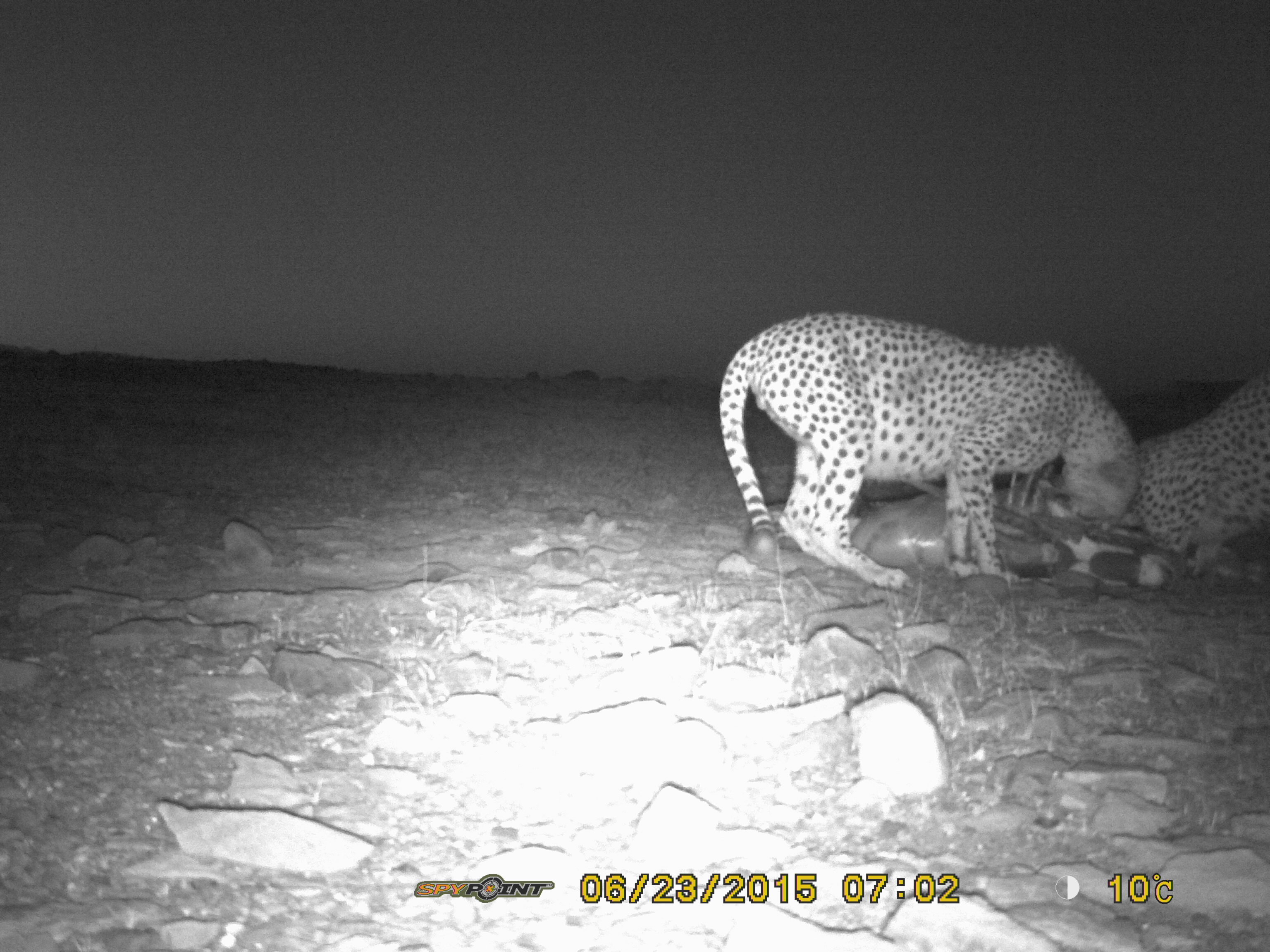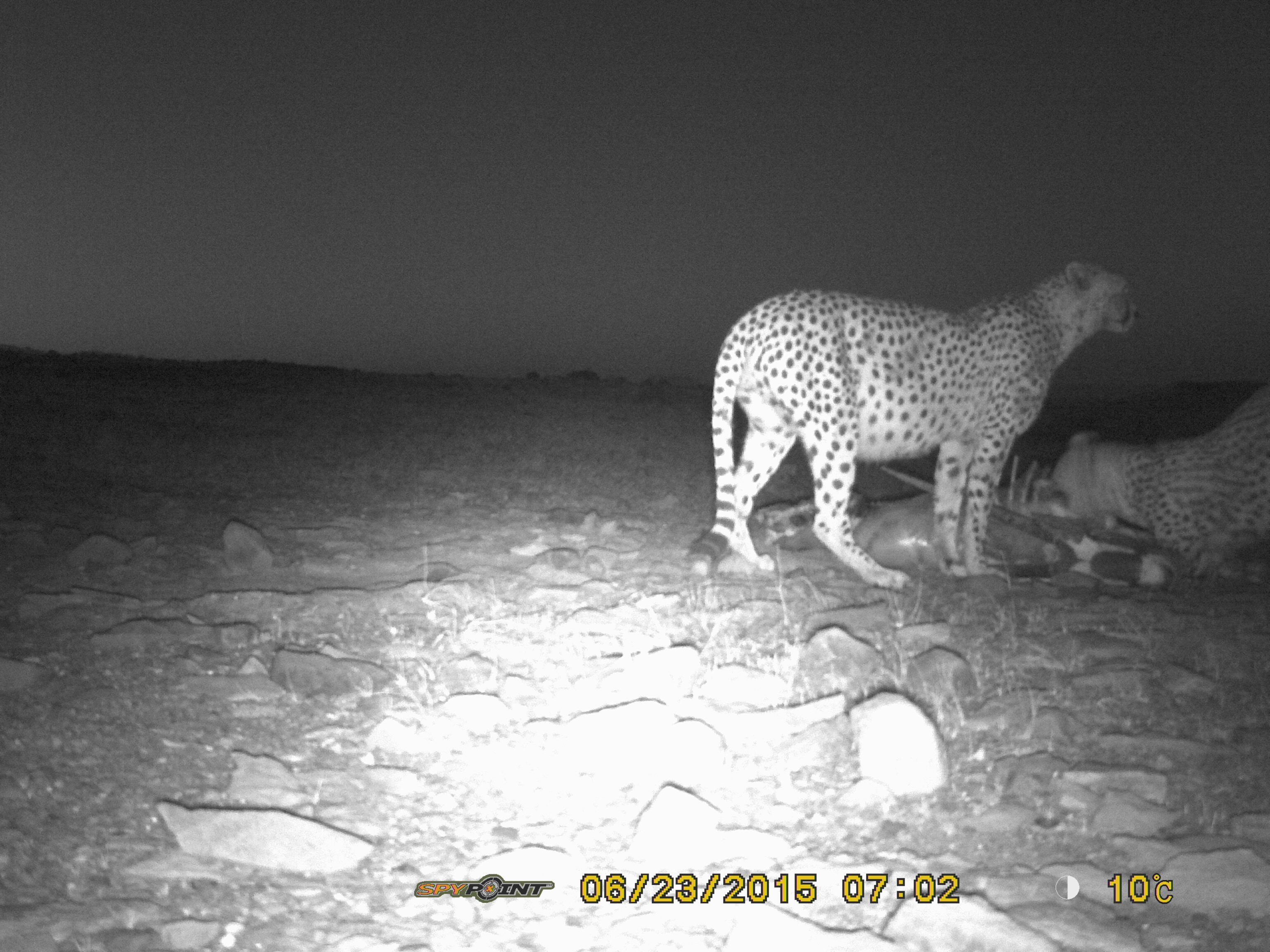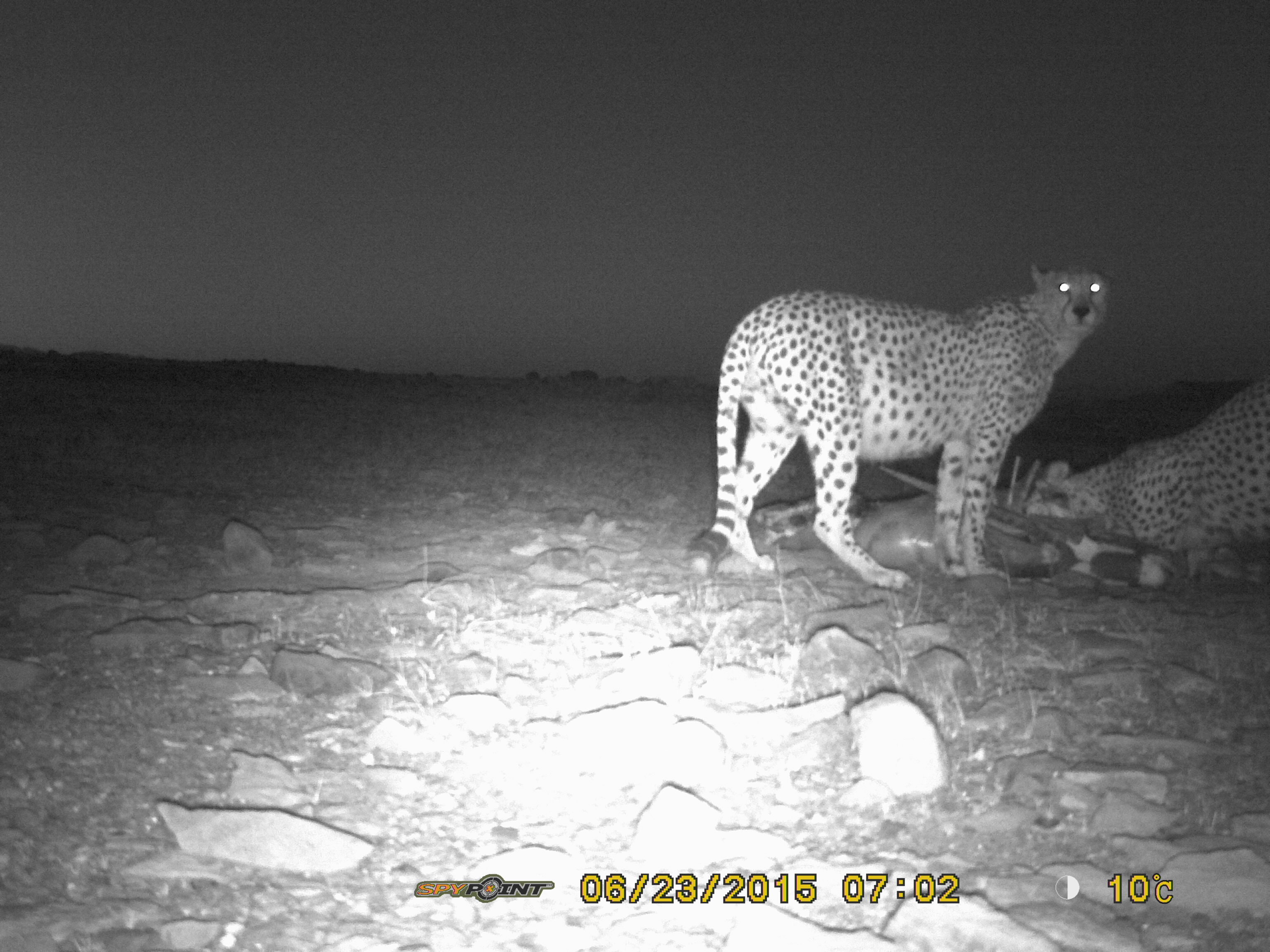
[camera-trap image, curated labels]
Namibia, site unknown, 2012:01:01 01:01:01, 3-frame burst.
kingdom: Animalia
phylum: Chordata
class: Mammalia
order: Carnivora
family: Felidae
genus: Acinonyx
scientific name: Acinonyx jubatus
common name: cheetah